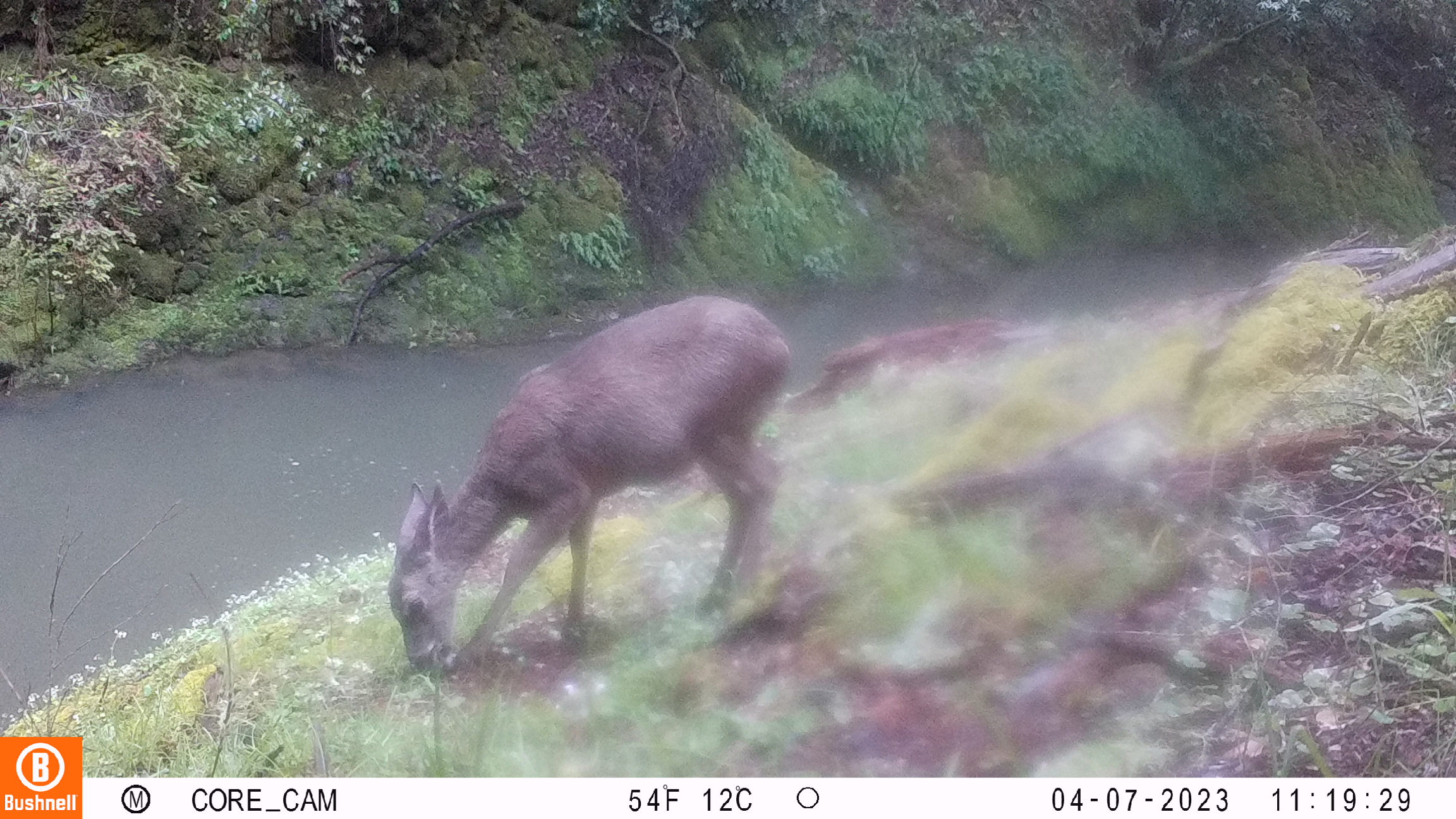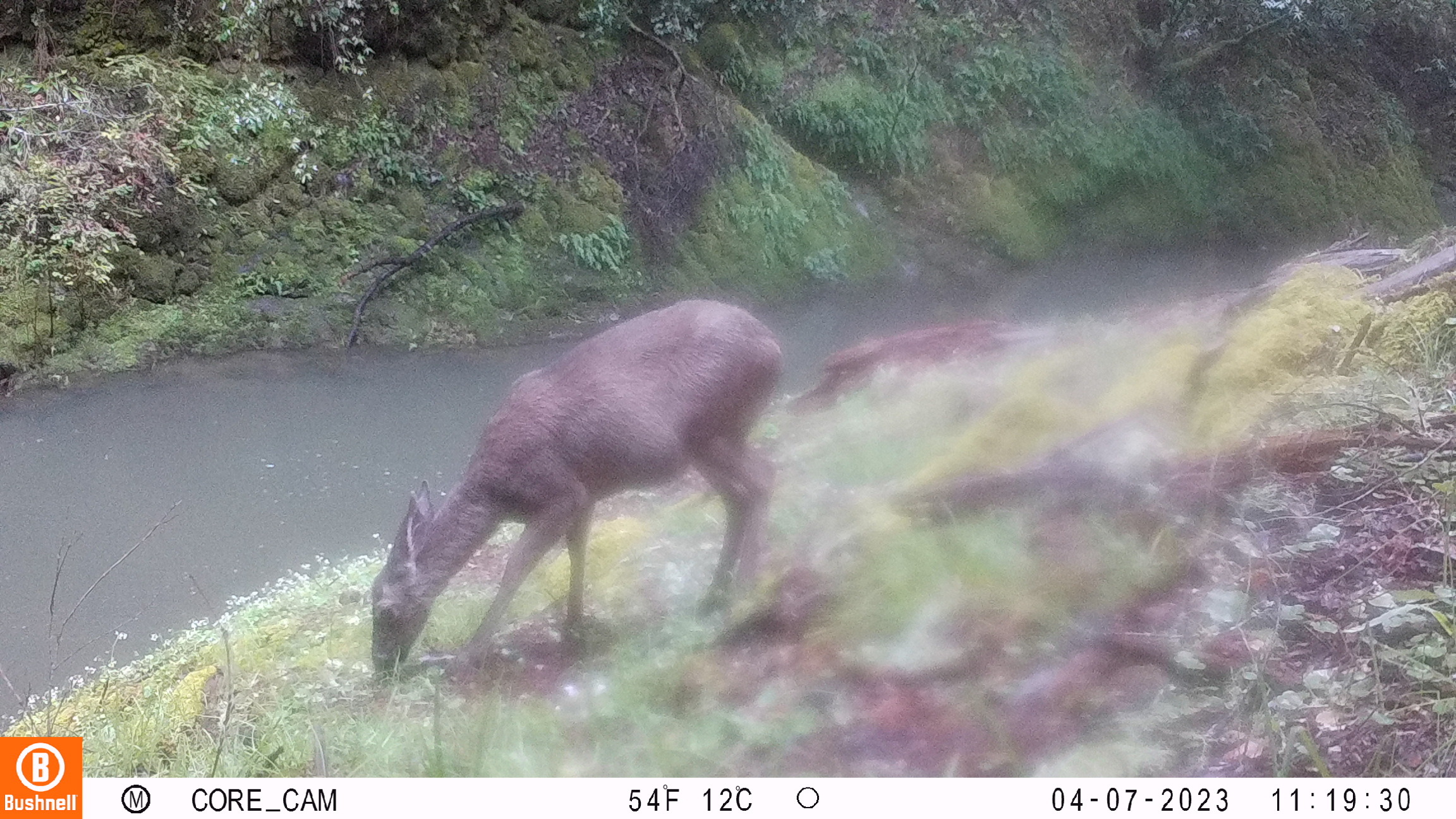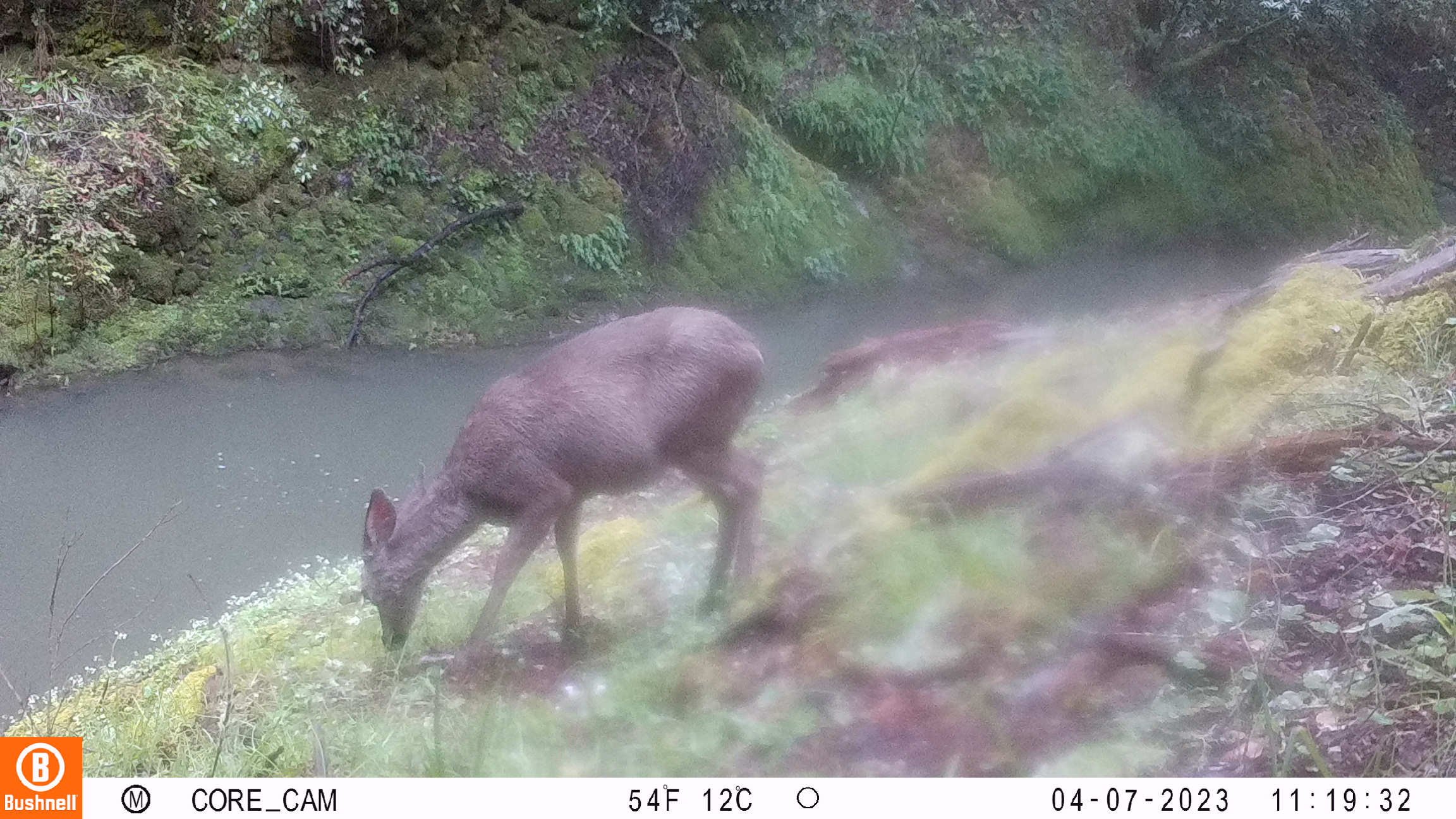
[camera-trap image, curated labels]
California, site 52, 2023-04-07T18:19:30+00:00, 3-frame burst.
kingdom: Animalia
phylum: Chordata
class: Mammalia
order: Artiodactyla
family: Cervidae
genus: Odocoileus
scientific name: Odocoileus hemionus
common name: mule deer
Mule deer (Odocoileus hemionus).